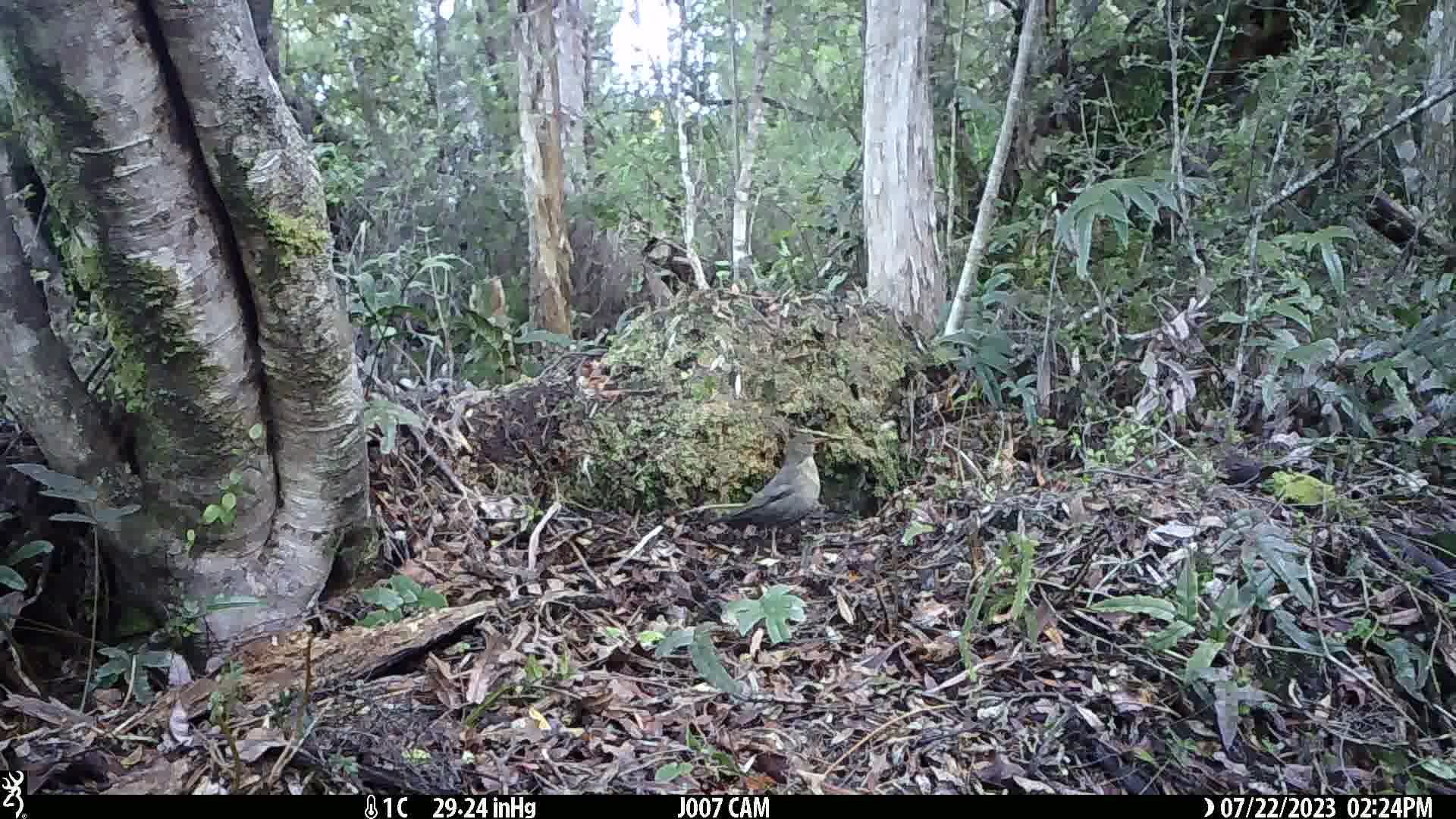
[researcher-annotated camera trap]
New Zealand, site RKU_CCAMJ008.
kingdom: Animalia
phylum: Chordata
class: Aves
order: Passeriformes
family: Turdidae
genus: Turdus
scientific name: Turdus merula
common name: eurasian blackbird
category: blackbird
Blackbird (eurasian blackbird) (Turdus merula).